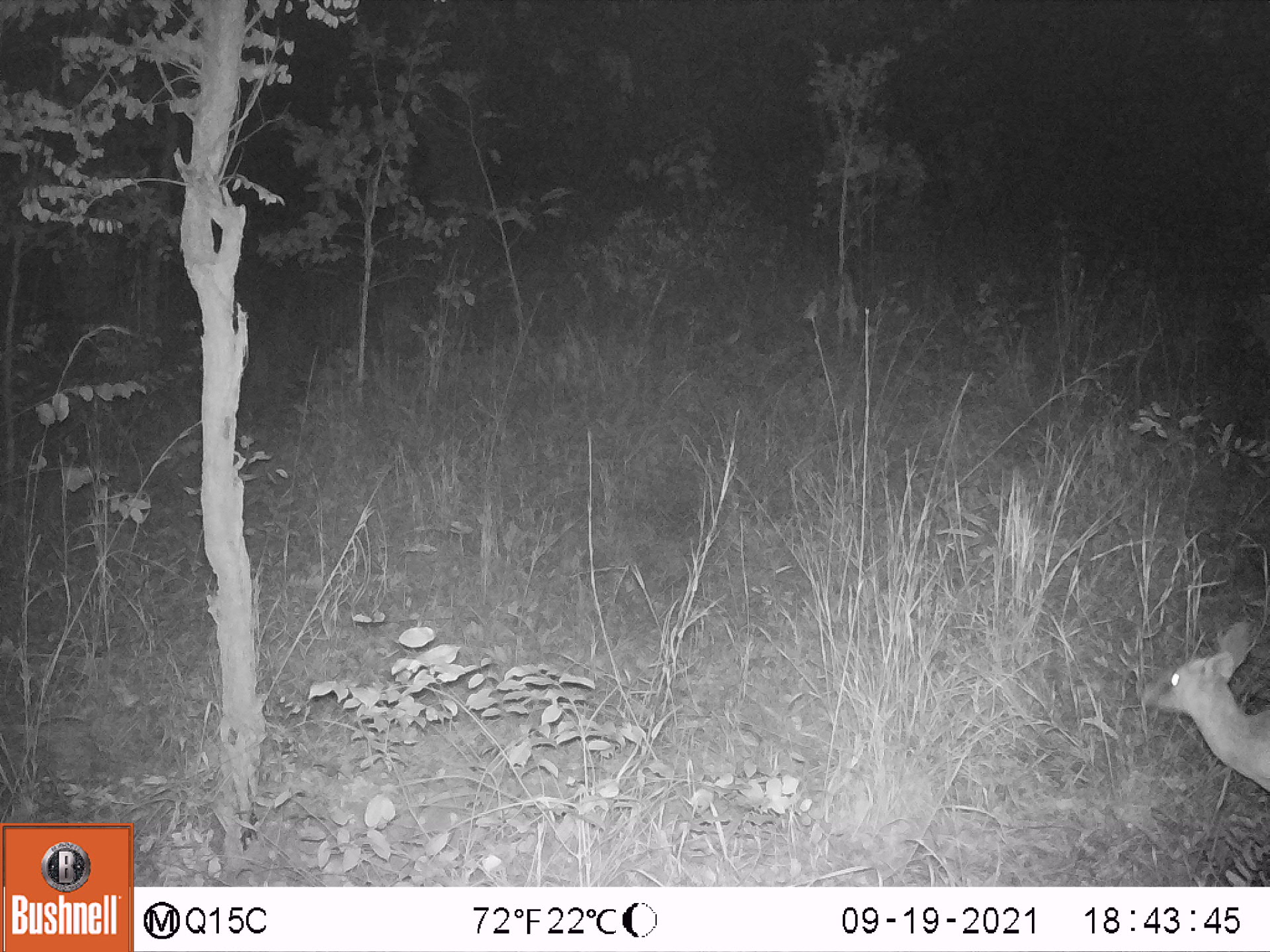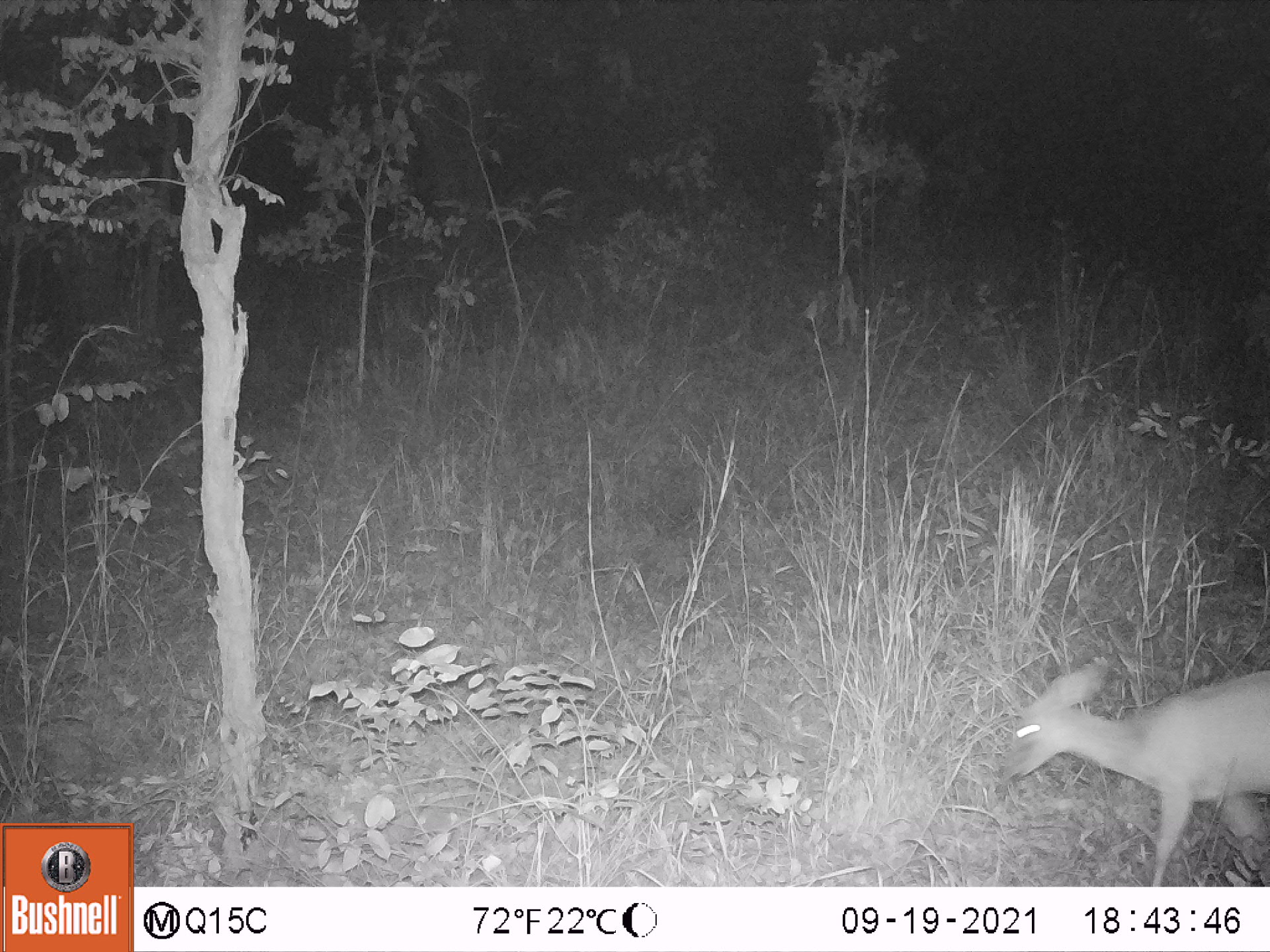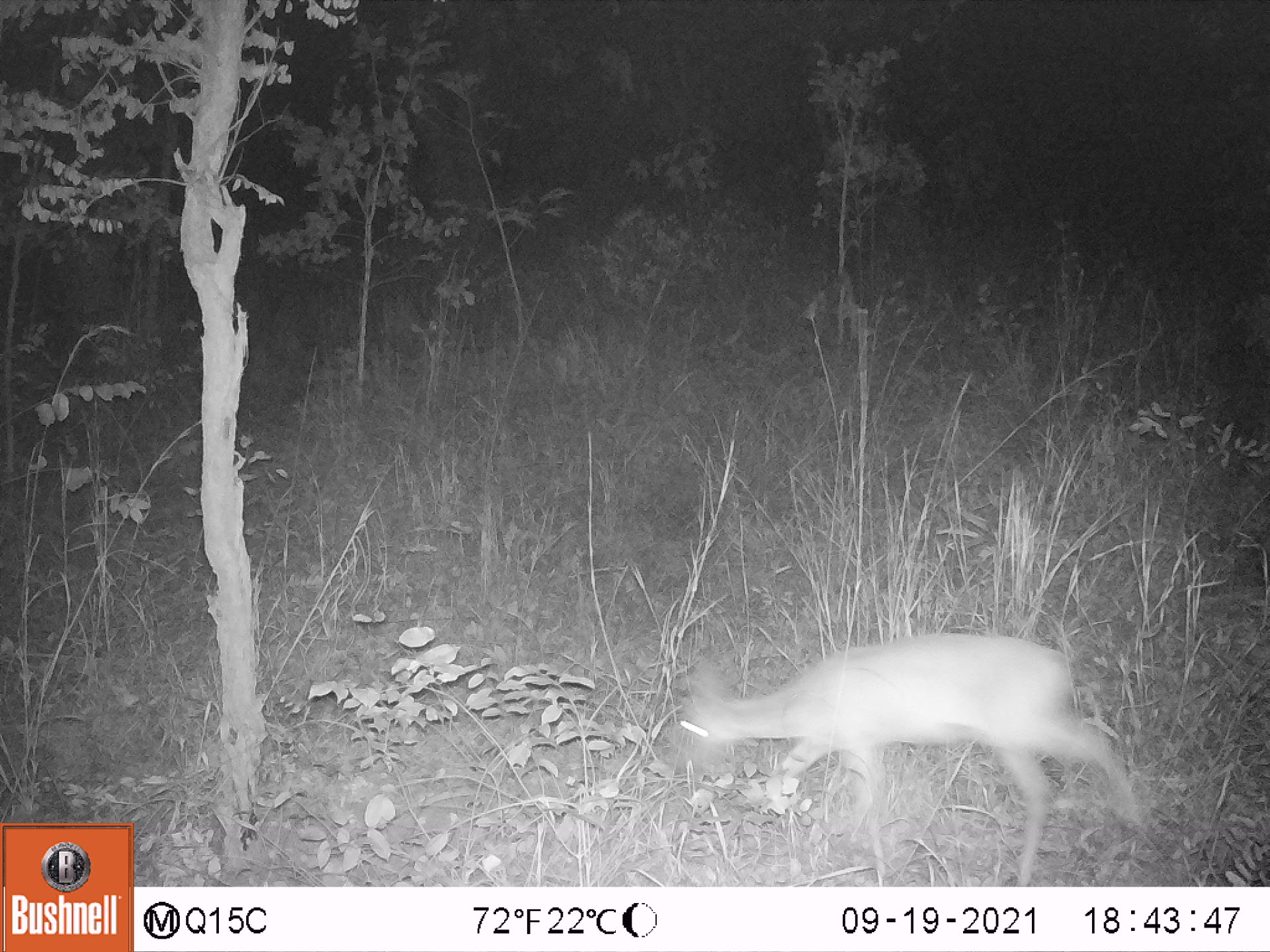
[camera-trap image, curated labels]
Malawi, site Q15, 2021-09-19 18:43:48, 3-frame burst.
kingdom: Animalia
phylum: Chordata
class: Mammalia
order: Artiodactyla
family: Bovidae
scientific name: Antilopinae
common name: small antelope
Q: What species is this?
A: Small antelope (Antilopinae).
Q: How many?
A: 1.